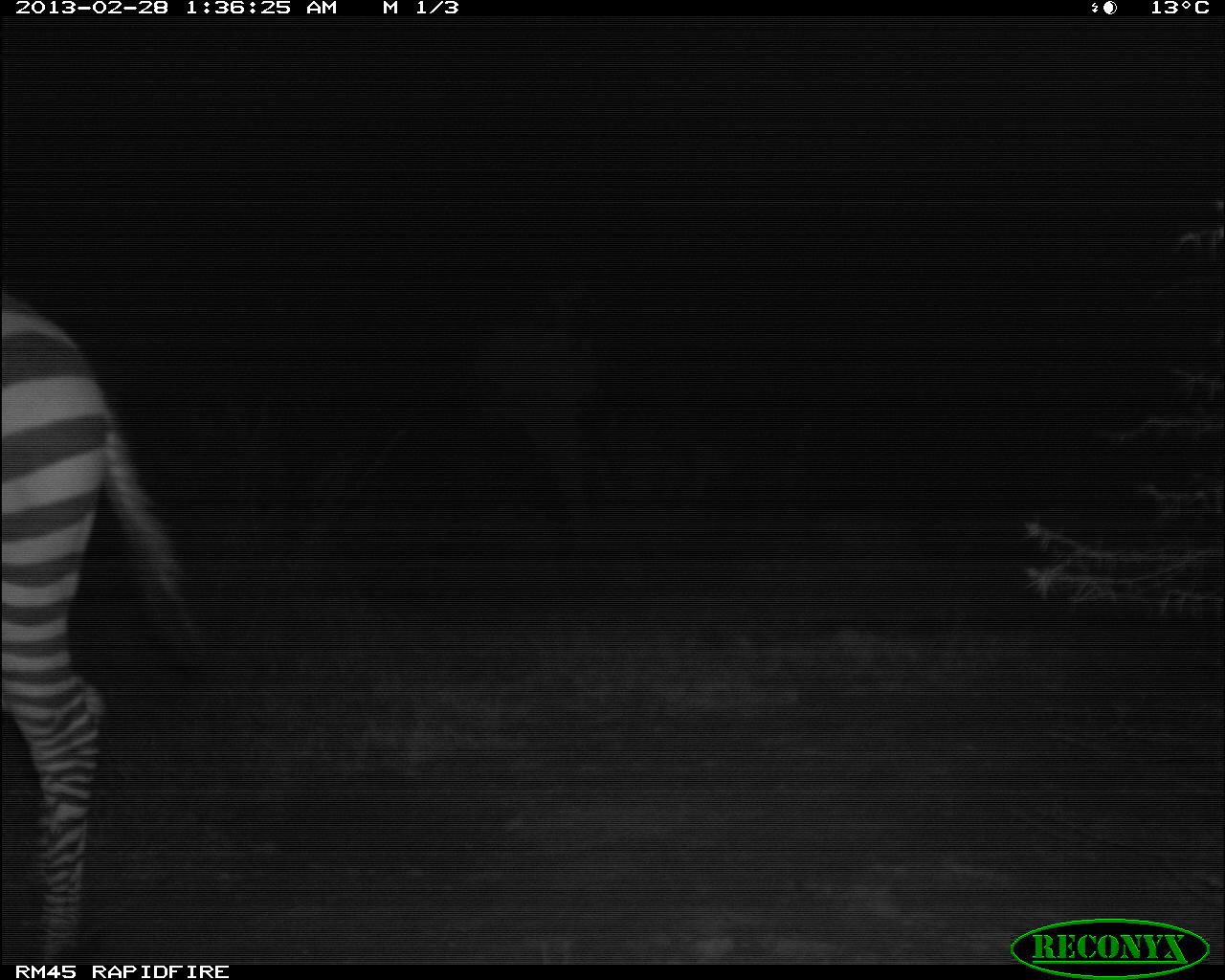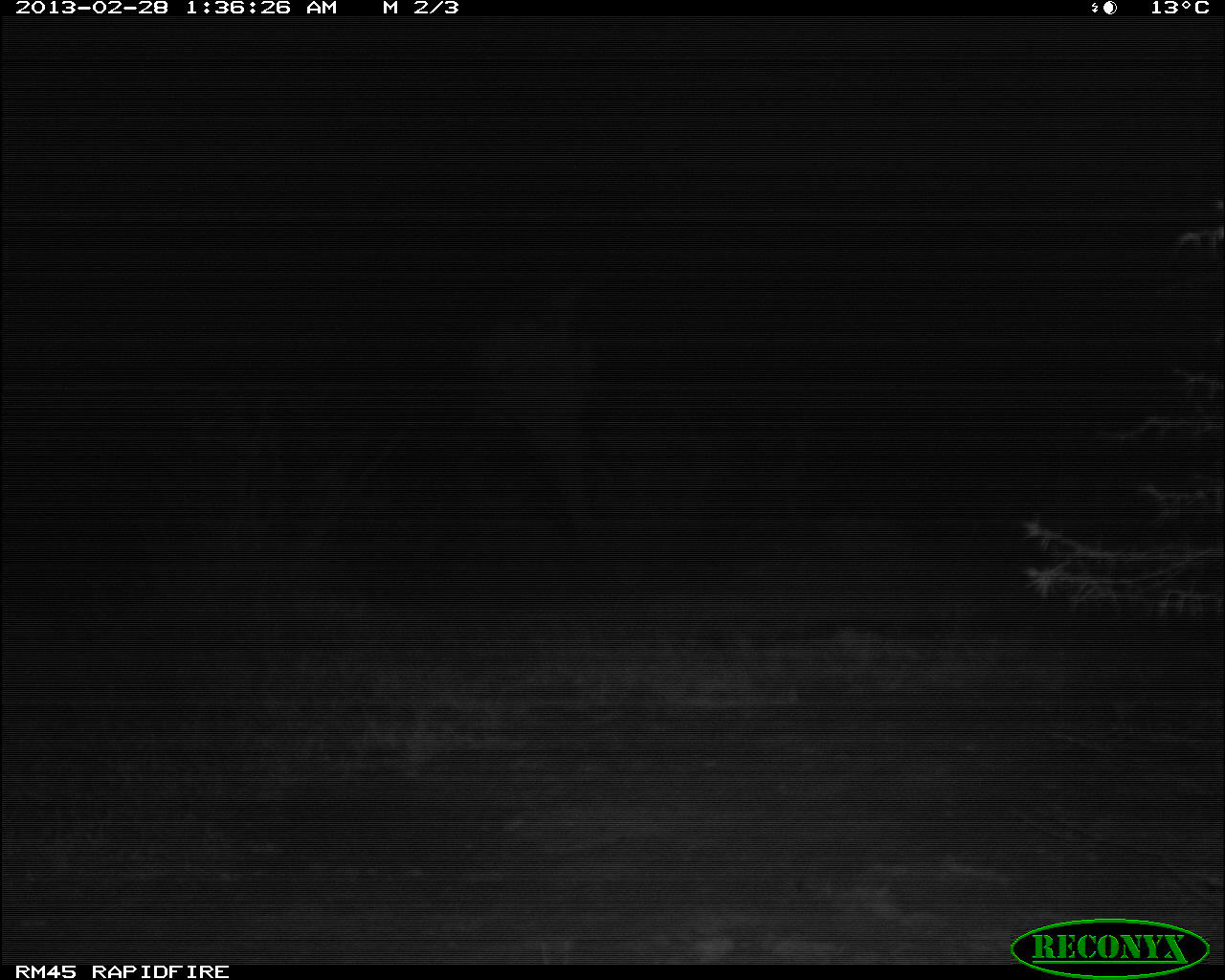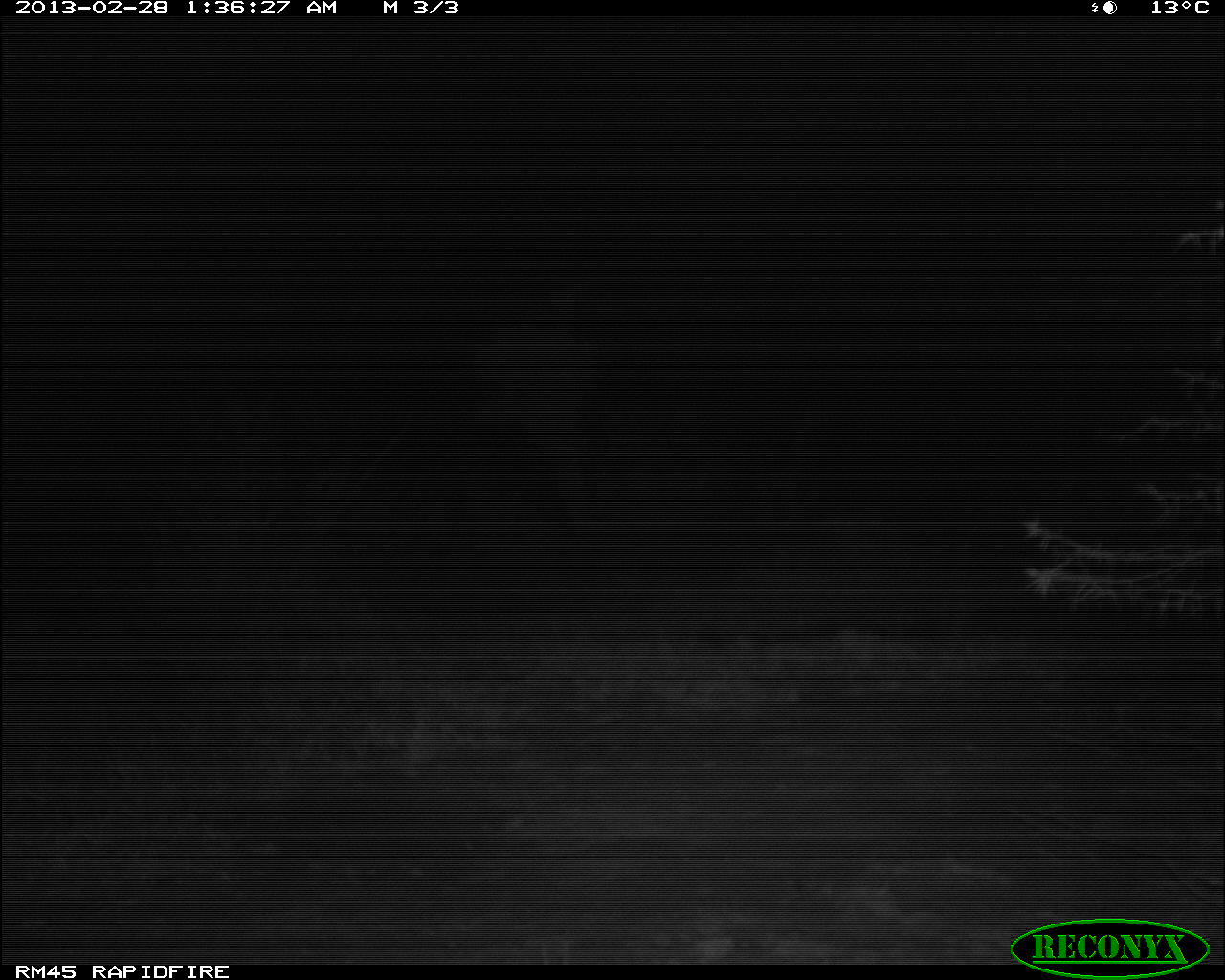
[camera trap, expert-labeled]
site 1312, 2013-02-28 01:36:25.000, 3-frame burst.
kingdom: Animalia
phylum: Chordata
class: Mammalia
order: Perissodactyla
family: Equidae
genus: Equus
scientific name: Equus quagga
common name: plains zebra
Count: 1.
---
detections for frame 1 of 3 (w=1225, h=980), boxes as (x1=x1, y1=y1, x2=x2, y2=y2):
equus quagga: (x1=1, y1=283, x2=218, y2=958)